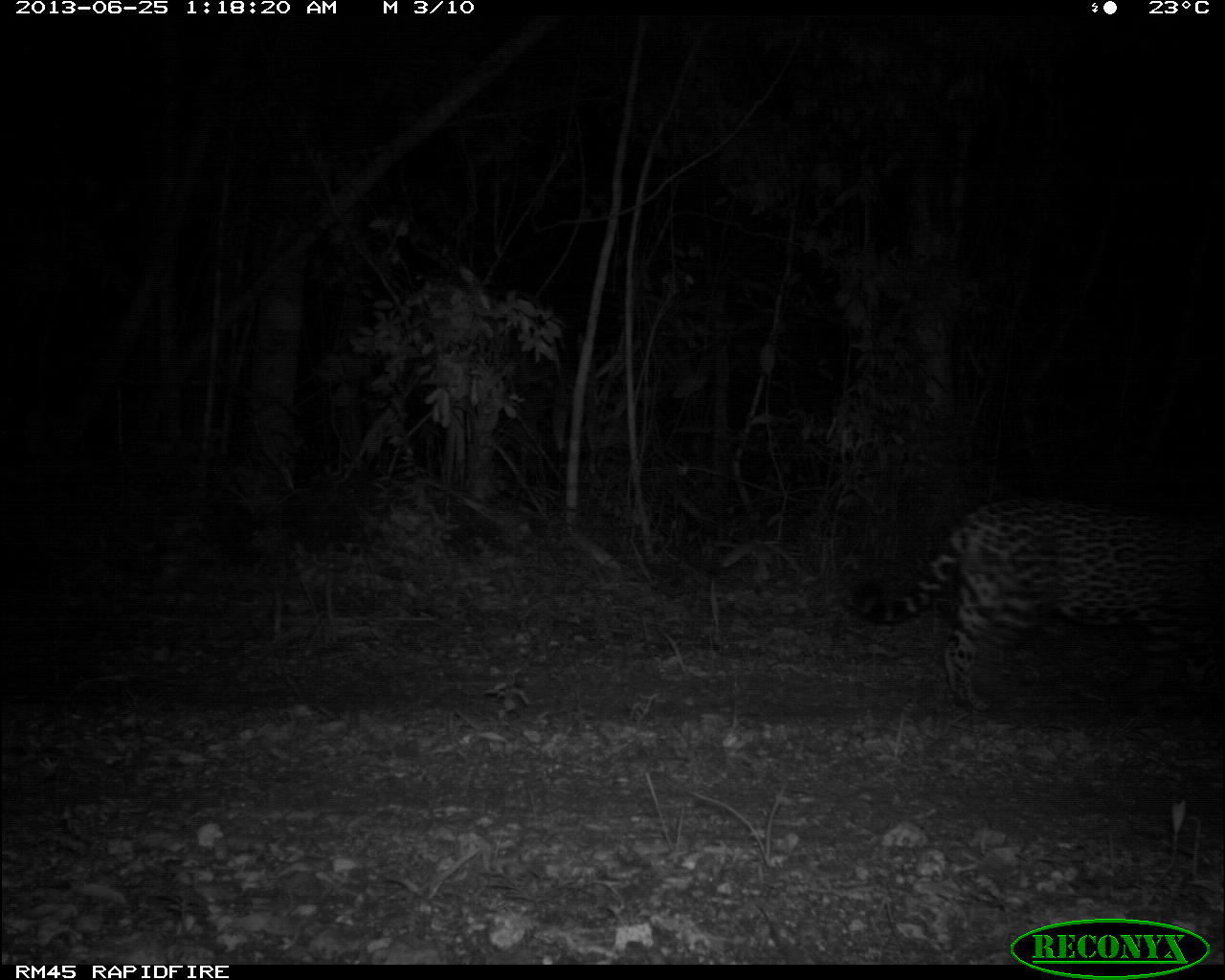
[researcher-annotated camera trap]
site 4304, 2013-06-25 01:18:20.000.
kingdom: Animalia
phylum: Chordata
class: Mammalia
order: Carnivora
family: Felidae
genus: Panthera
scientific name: Panthera onca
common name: jaguar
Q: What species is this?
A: Panthera onca (jaguar).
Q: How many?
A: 1.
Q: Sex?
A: Male.